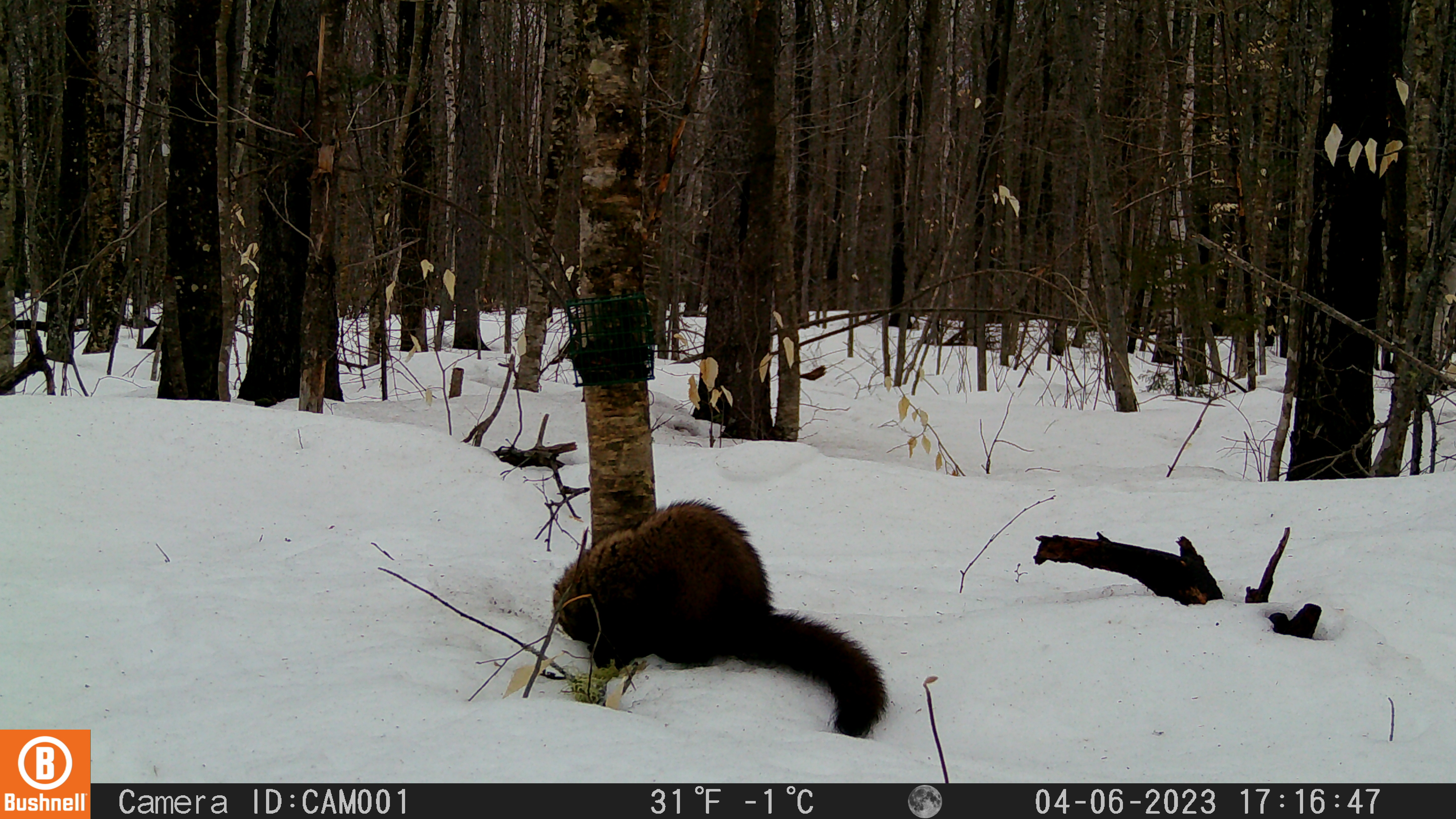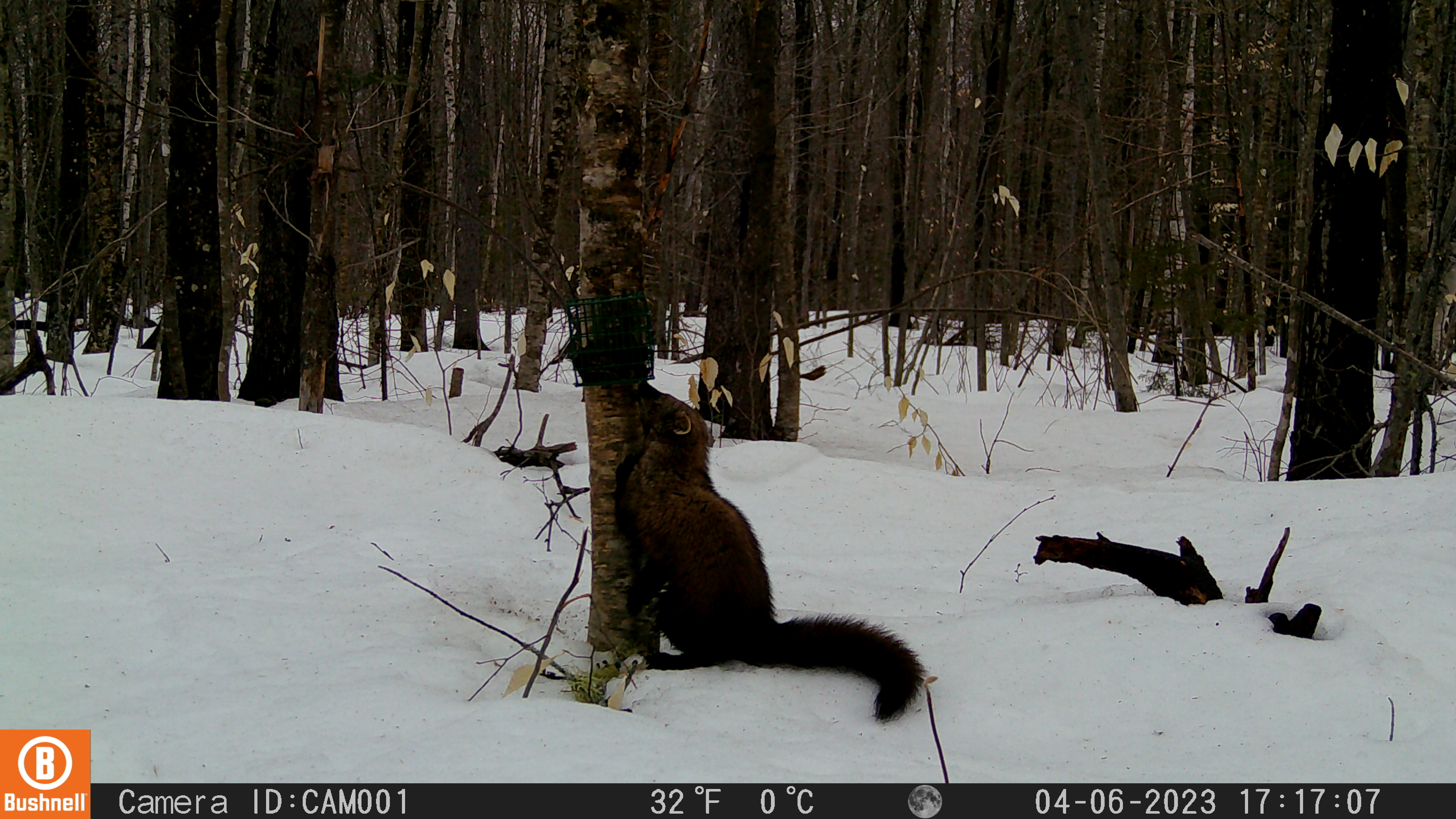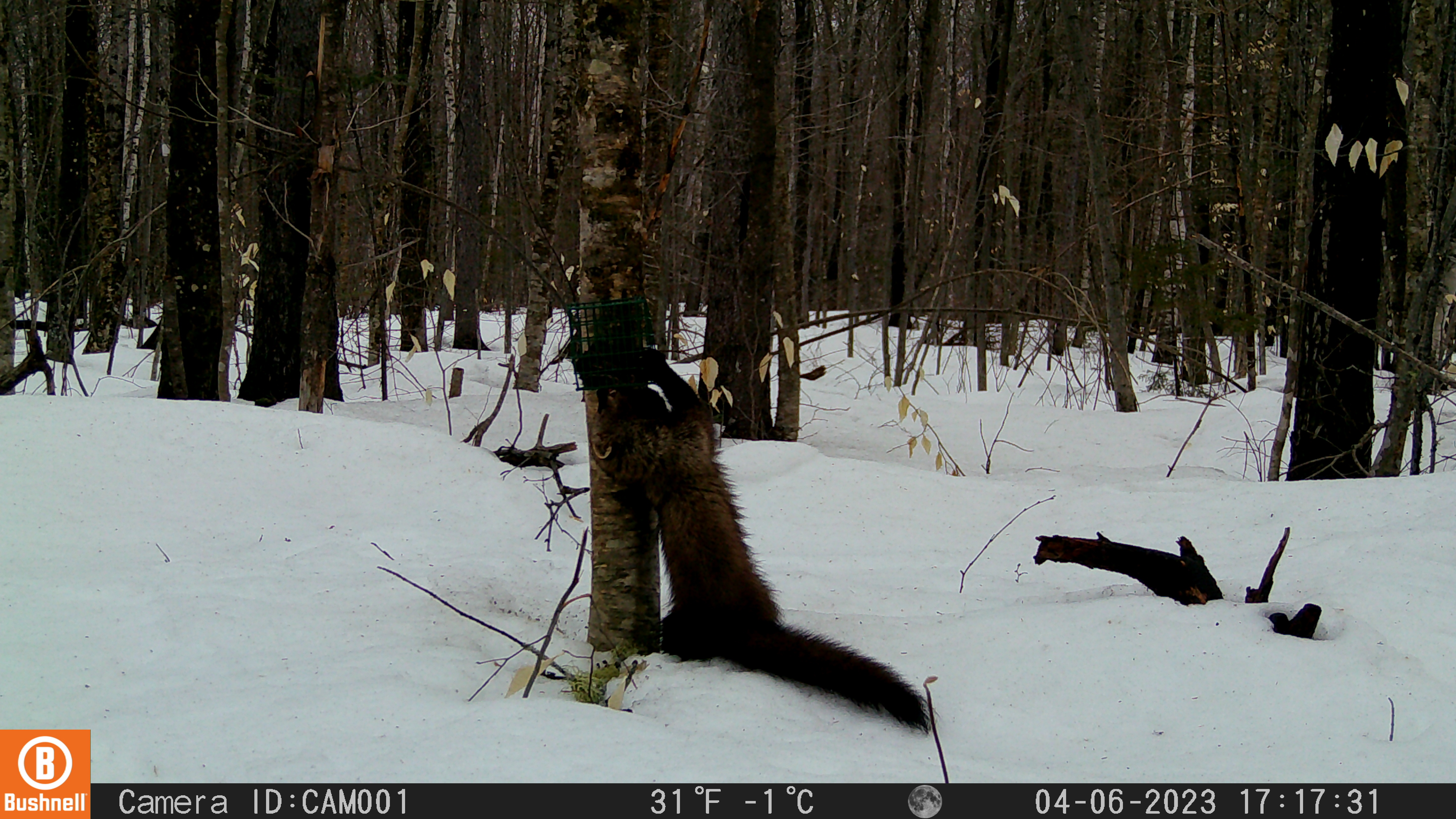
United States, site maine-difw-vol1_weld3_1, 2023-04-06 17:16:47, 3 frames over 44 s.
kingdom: Animalia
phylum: Chordata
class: Mammalia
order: Carnivora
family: Mustelidae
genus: Pekania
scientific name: Pekania pennanti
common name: fisher